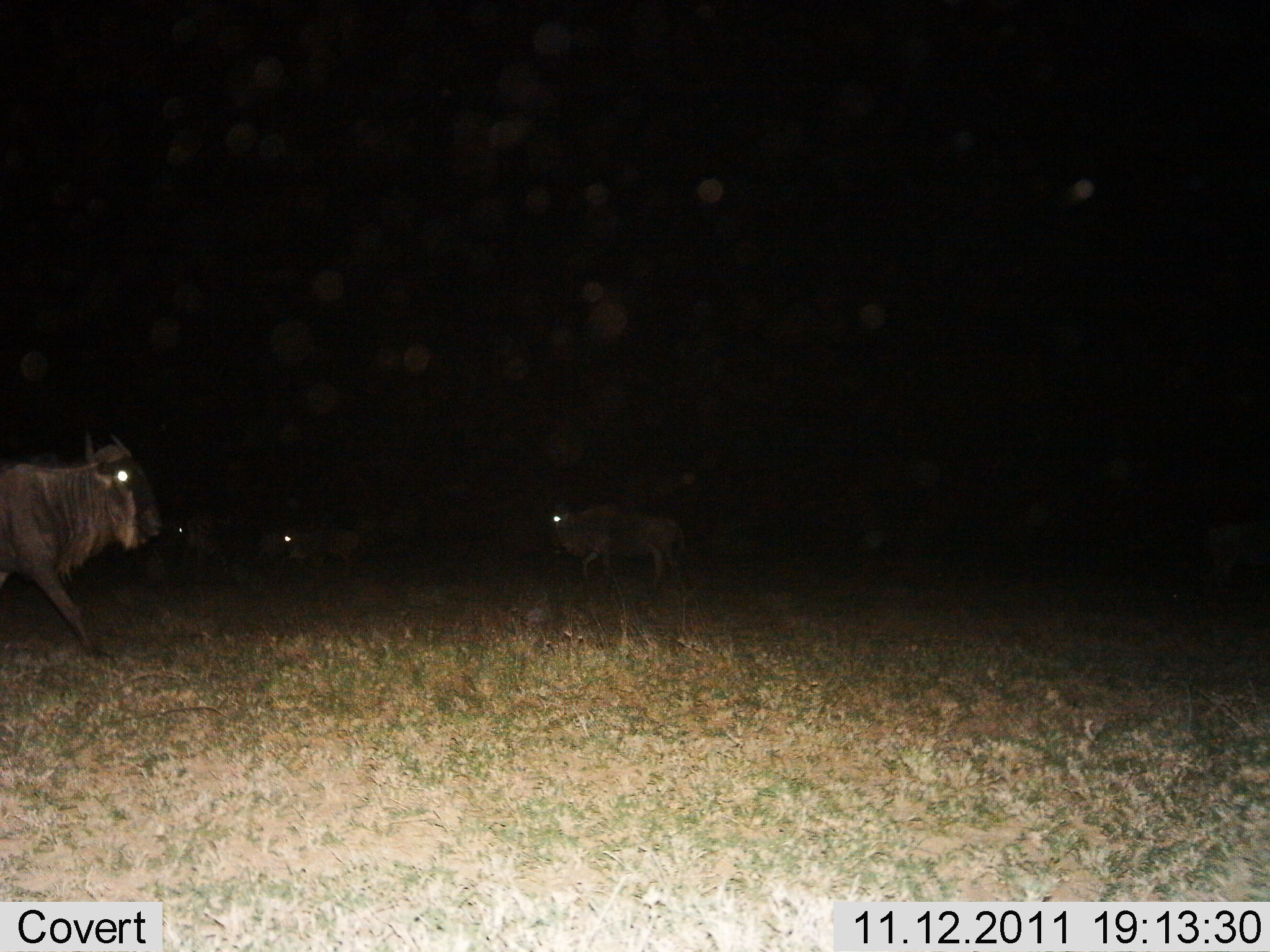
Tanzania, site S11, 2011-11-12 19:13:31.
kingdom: Animalia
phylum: Chordata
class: Mammalia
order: Artiodactyla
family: Bovidae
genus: Connochaetes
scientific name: Connochaetes taurinus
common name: blue wildebeest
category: wildebeest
Wildebeest (blue wildebeest) (Connochaetes taurinus), count 4. Behavior (volunteer vote fractions): standing 58%, resting 0%, moving 50%, interacting 0%. Young present (vote fraction): 0%. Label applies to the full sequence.